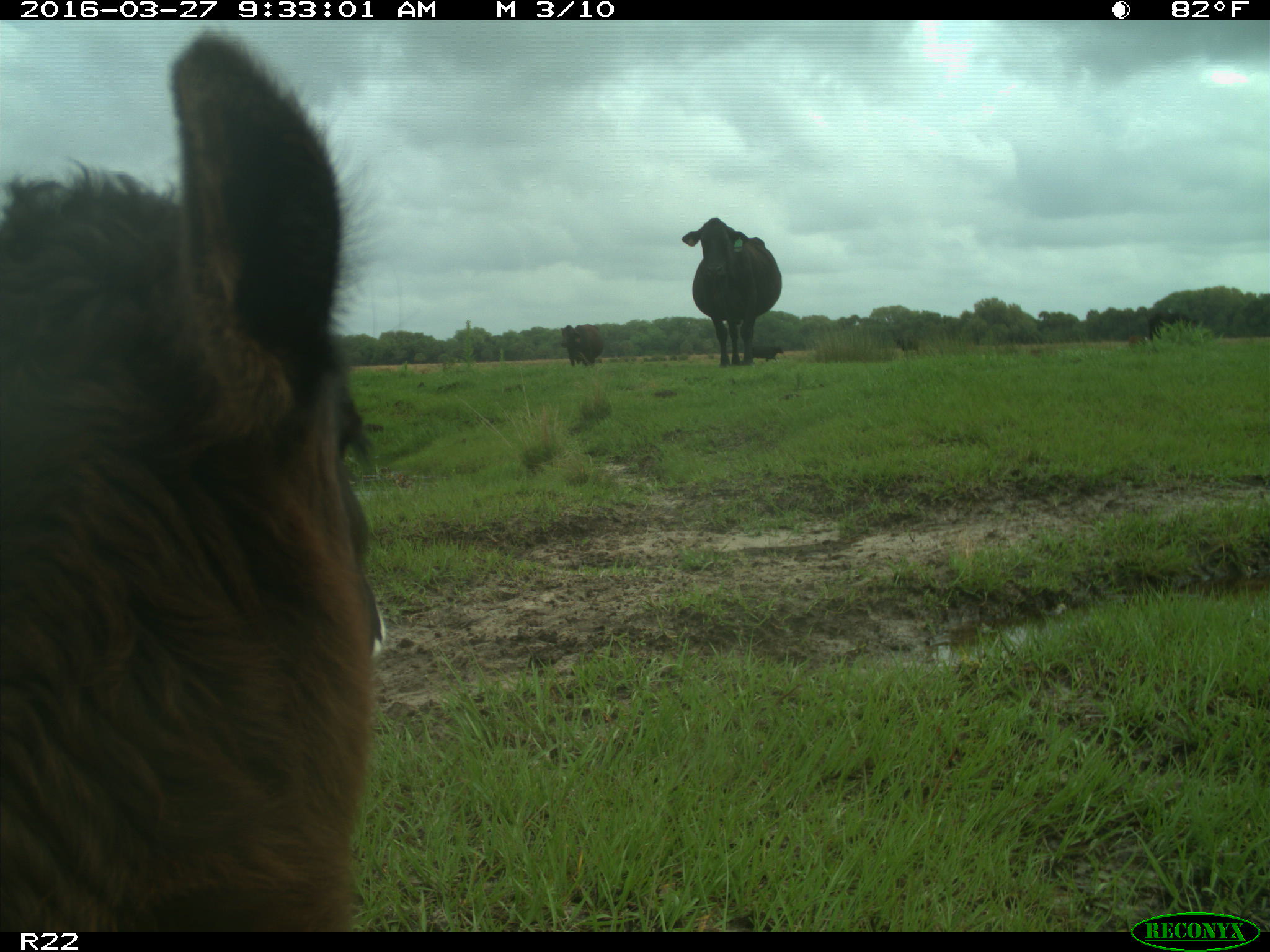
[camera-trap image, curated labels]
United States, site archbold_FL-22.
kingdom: Animalia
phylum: Chordata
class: Mammalia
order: Artiodactyla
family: Bovidae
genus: Bos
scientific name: Bos taurus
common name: domestic cow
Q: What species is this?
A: Bos taurus (domestic cow).